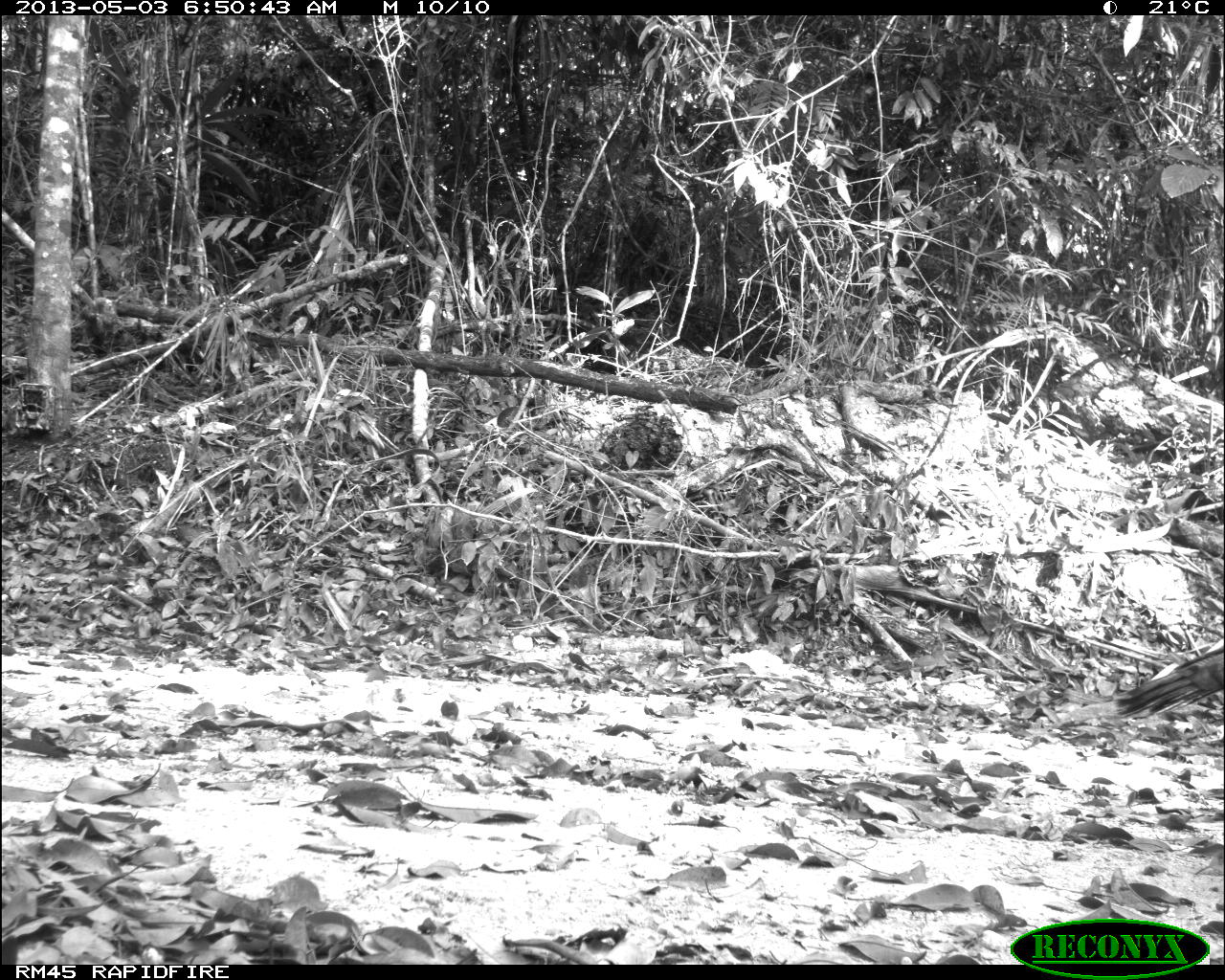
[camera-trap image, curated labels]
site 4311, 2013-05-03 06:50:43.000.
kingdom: Animalia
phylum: Chordata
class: Aves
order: Galliformes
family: Phasianidae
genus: Meleagris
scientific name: Meleagris ocellata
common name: ocellated turkey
Meleagris ocellata (ocellated turkey), count 1, sex female.